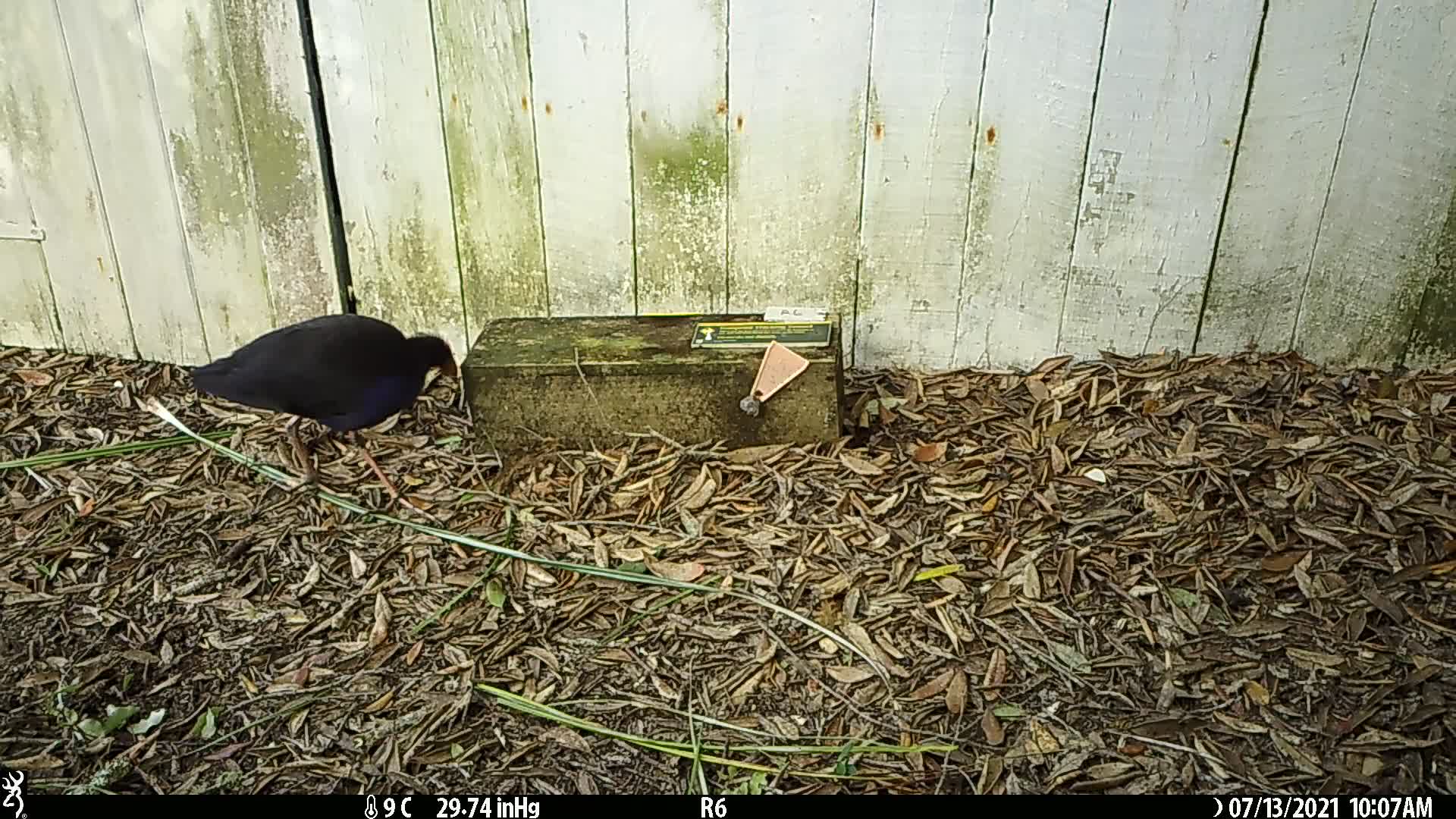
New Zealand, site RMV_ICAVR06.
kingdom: Animalia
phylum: Chordata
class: Aves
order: Gruiformes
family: Rallidae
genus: Porphyrio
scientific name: Porphyrio melanotus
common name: australasian swamphen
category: pukeko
Pukeko (australasian swamphen) (Porphyrio melanotus).